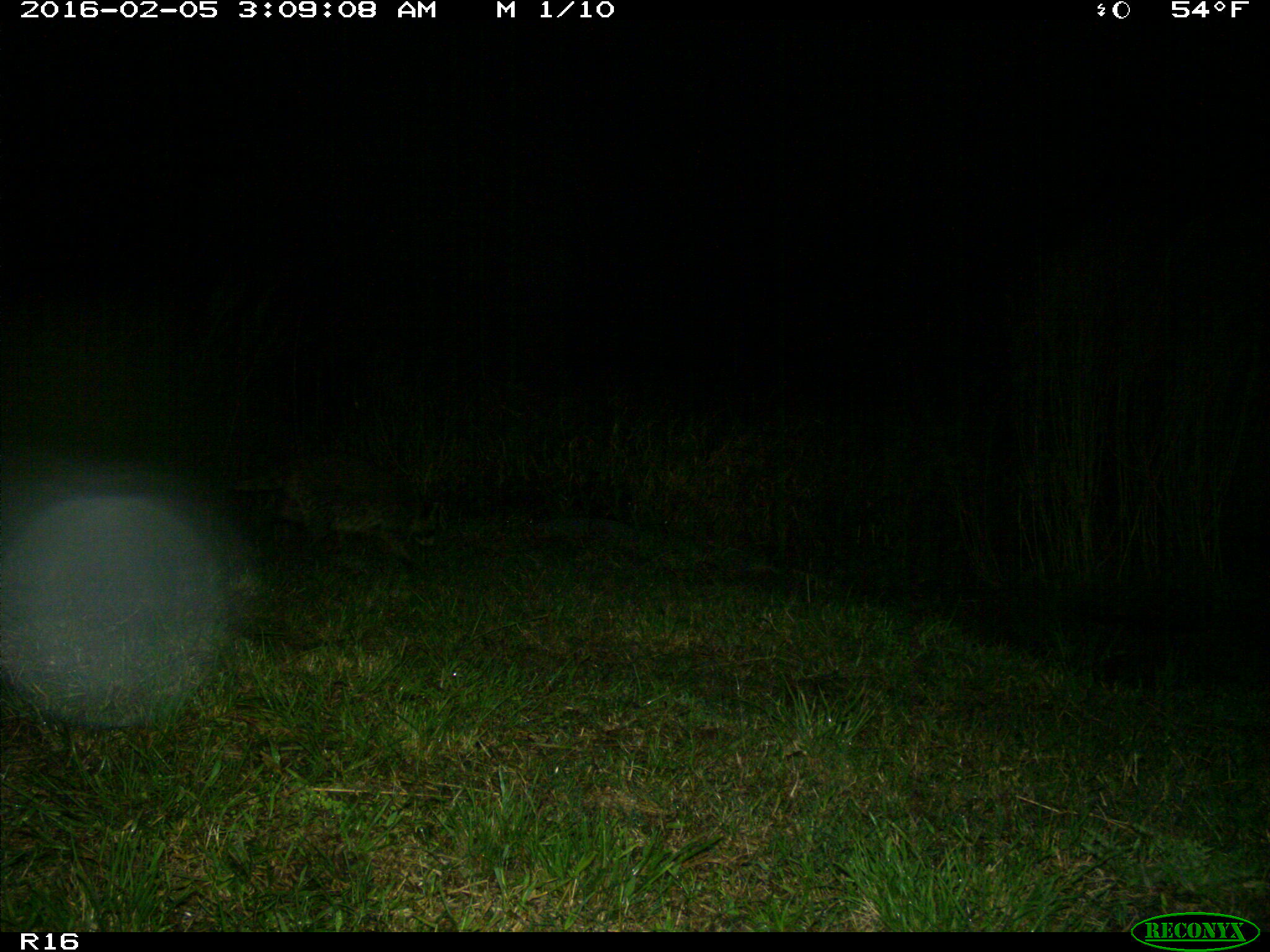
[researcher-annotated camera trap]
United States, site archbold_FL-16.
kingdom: Animalia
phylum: Chordata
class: Mammalia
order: Carnivora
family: Procyonidae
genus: Procyon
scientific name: Procyon lotor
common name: common raccoon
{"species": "Procyon lotor (common raccoon)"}